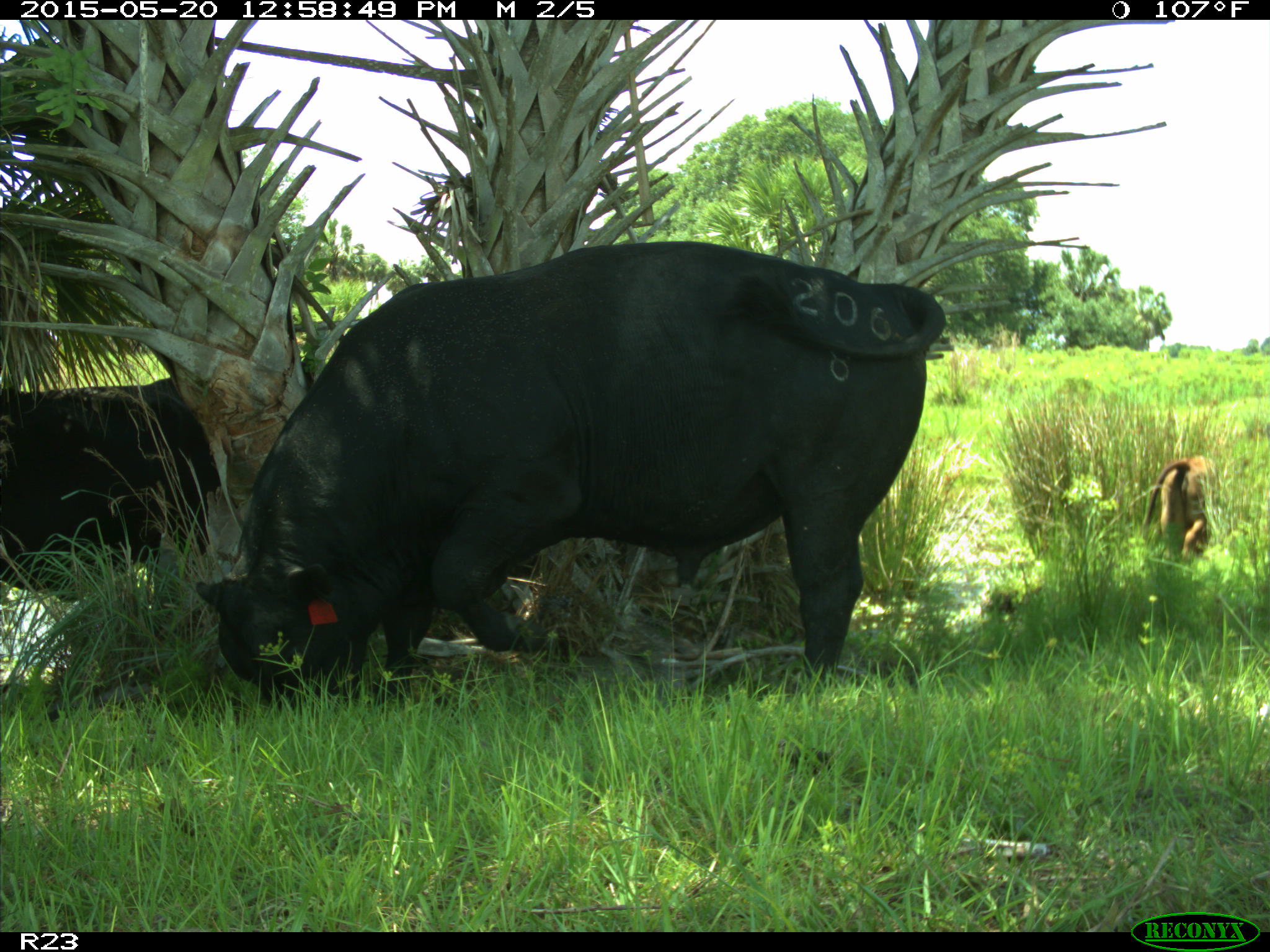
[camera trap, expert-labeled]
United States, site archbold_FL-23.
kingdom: Animalia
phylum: Chordata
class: Mammalia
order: Artiodactyla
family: Bovidae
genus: Bos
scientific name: Bos taurus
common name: domestic cow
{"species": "Bos taurus (domestic cow)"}